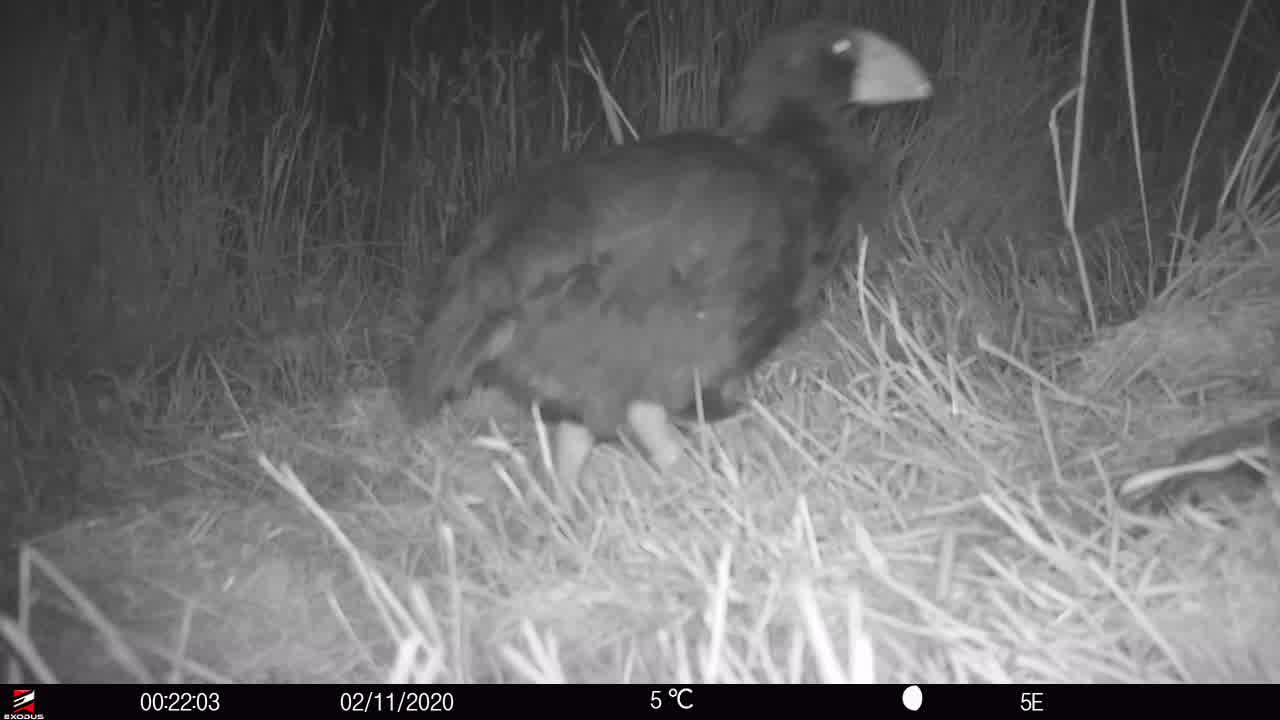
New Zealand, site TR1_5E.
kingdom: Animalia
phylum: Chordata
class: Aves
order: Gruiformes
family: Rallidae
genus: Porphyrio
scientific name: Porphyrio mantelli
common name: takahe